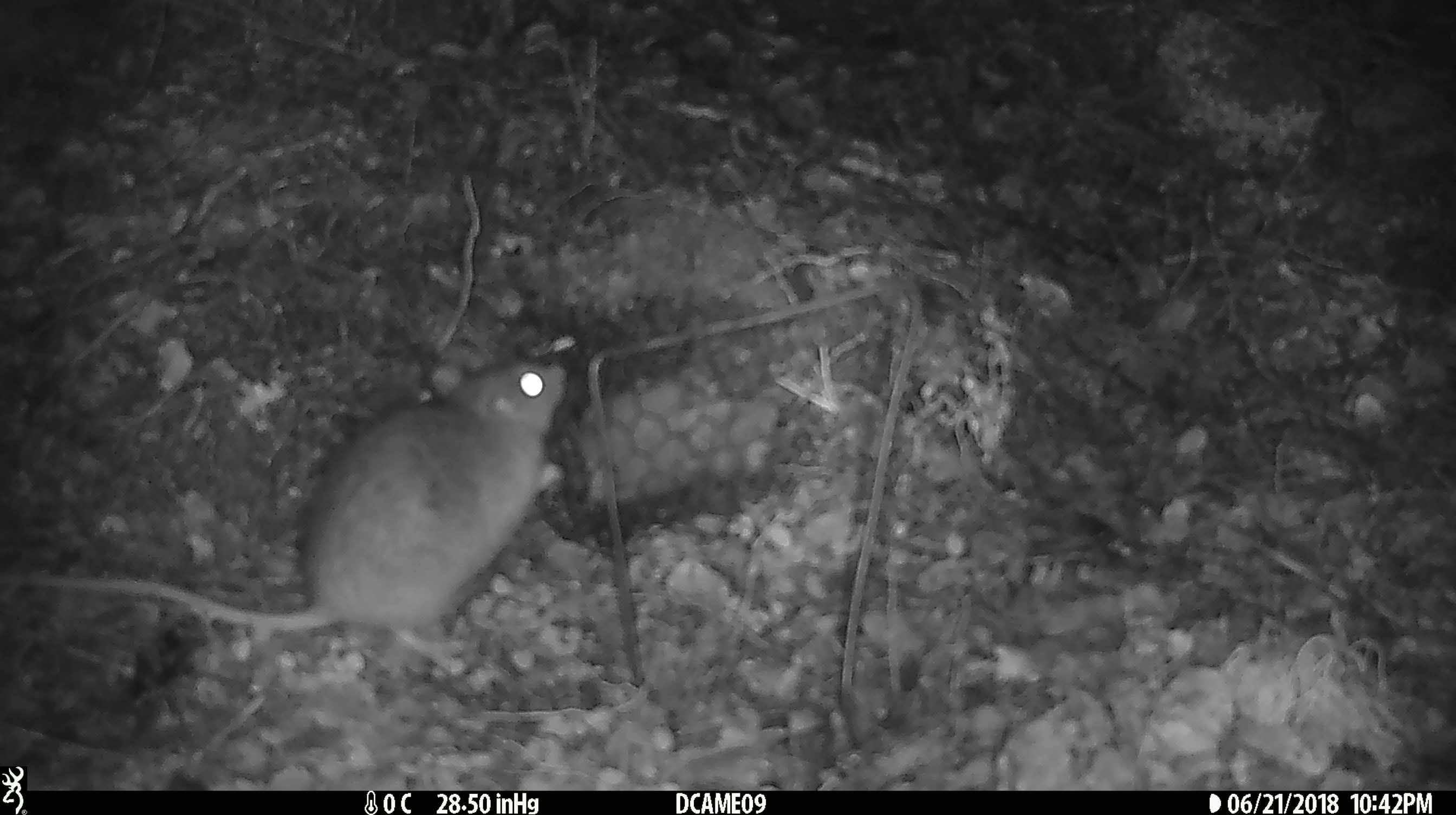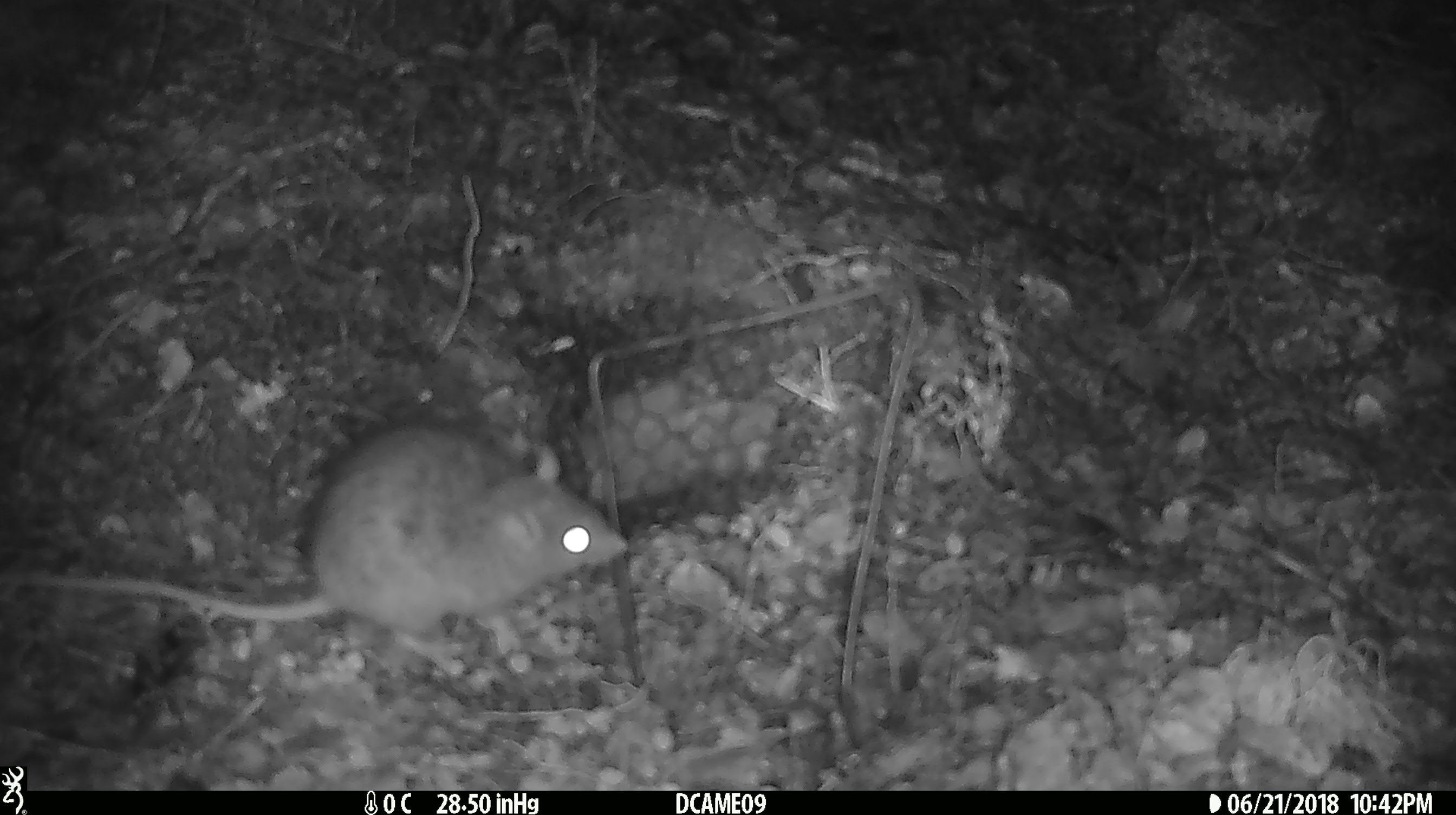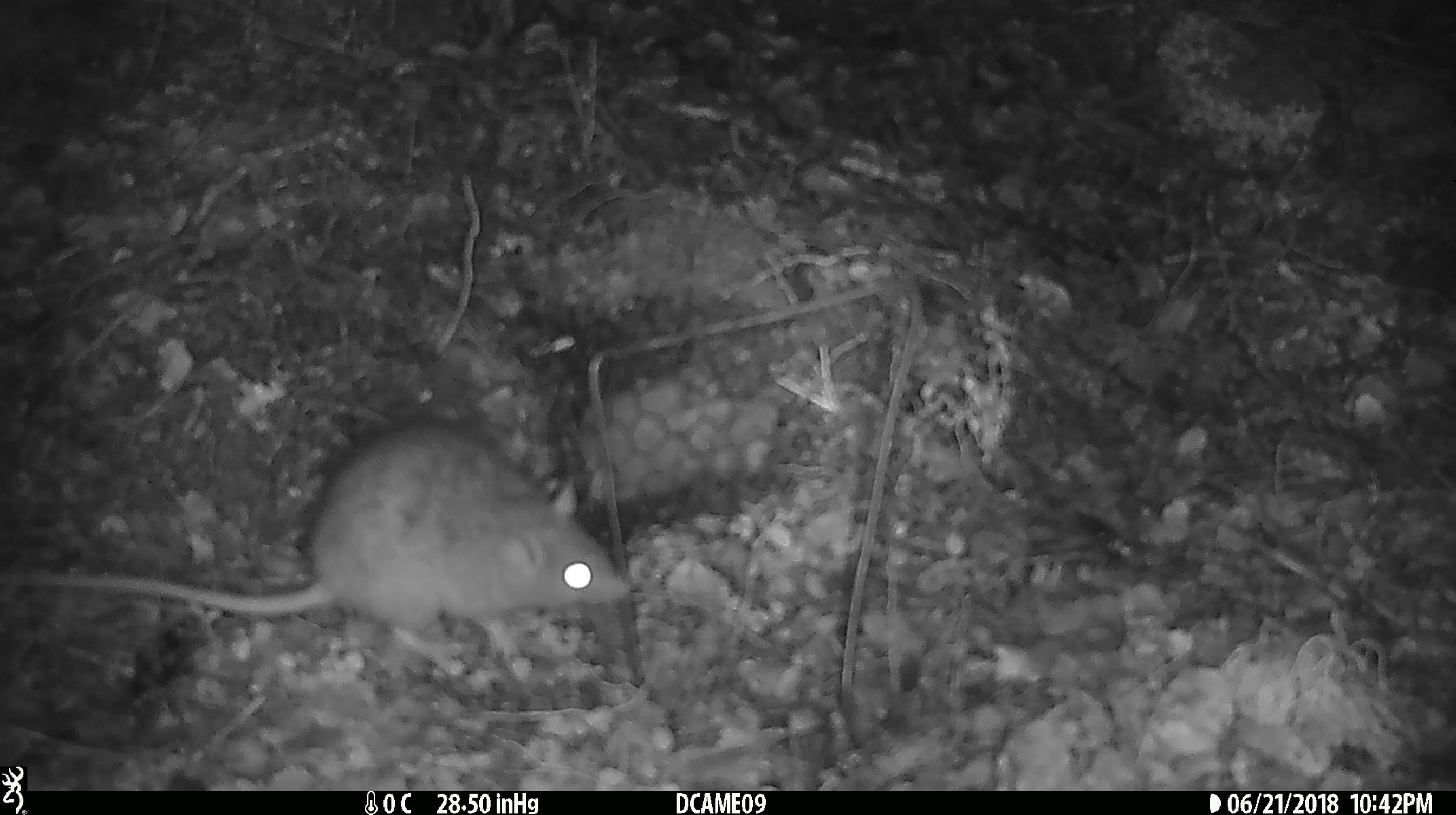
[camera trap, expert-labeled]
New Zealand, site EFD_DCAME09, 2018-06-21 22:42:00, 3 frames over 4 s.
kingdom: Animalia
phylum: Chordata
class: Mammalia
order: Rodentia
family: Muridae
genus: Rattus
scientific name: Rattus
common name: rat